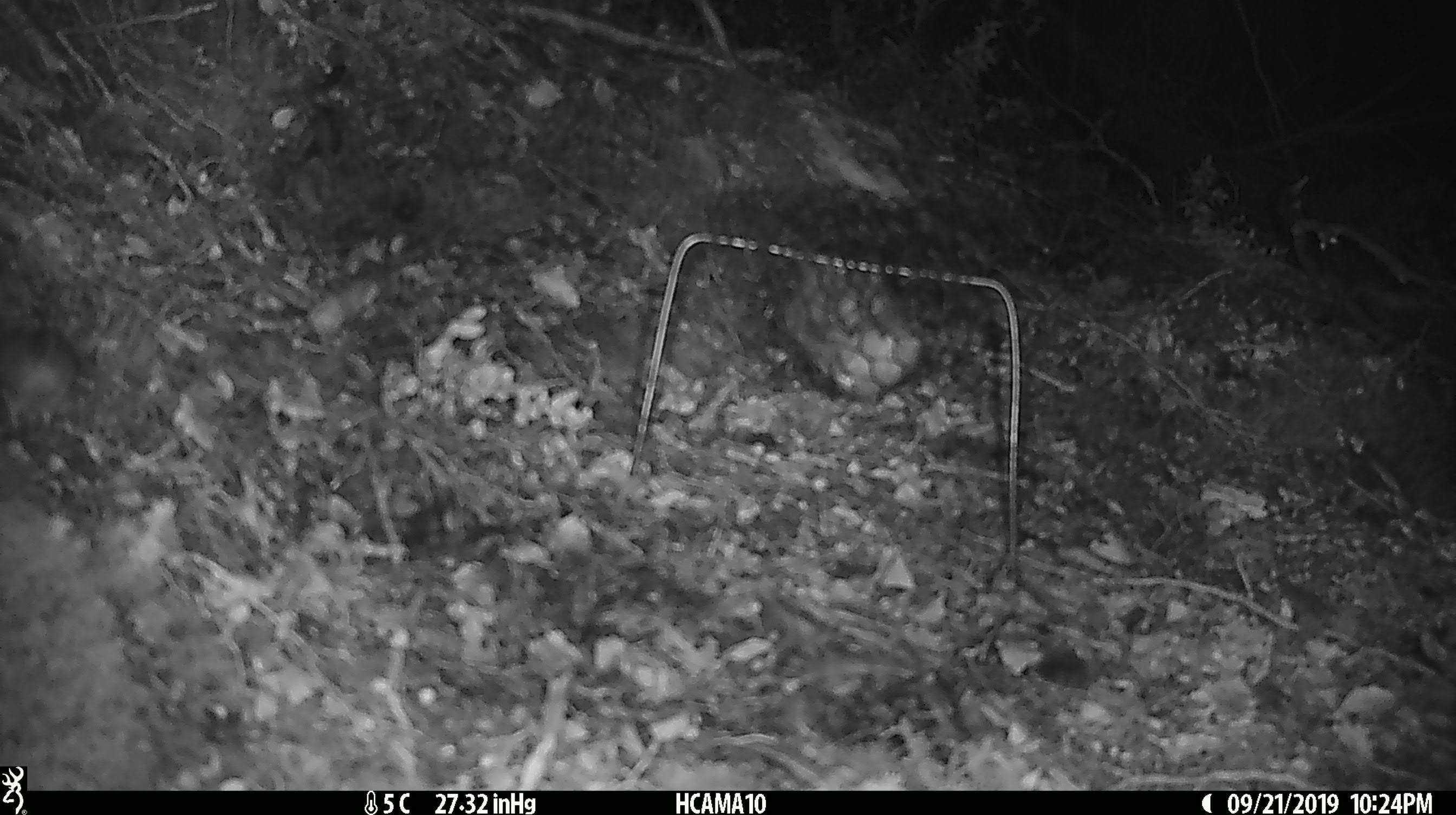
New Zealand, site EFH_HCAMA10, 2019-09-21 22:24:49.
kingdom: Animalia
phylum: Chordata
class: Mammalia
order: Rodentia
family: Muridae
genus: Mus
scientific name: Mus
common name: mouse